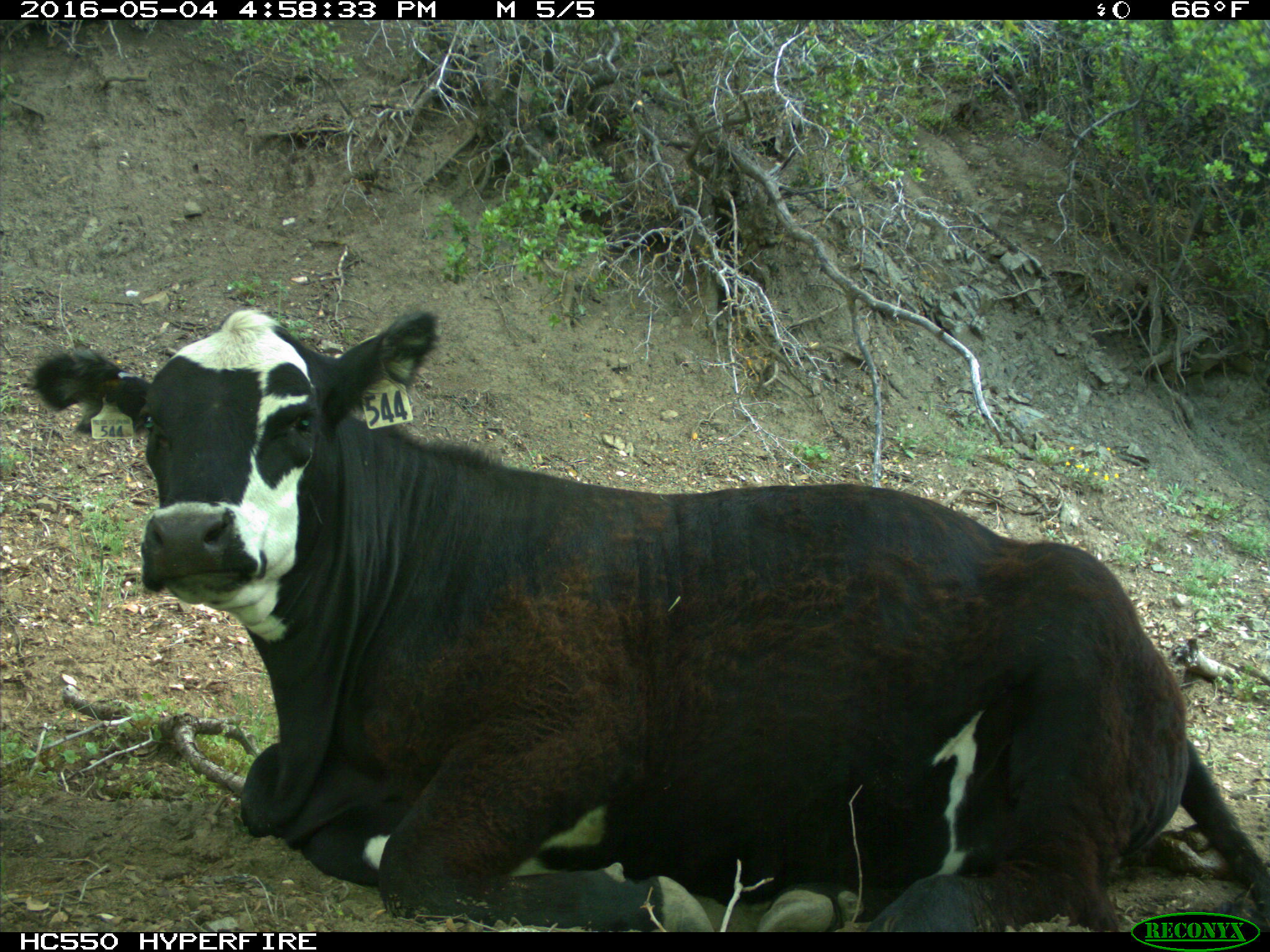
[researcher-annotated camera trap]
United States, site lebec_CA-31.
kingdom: Animalia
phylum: Chordata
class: Mammalia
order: Artiodactyla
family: Bovidae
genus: Bos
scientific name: Bos taurus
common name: domestic cow